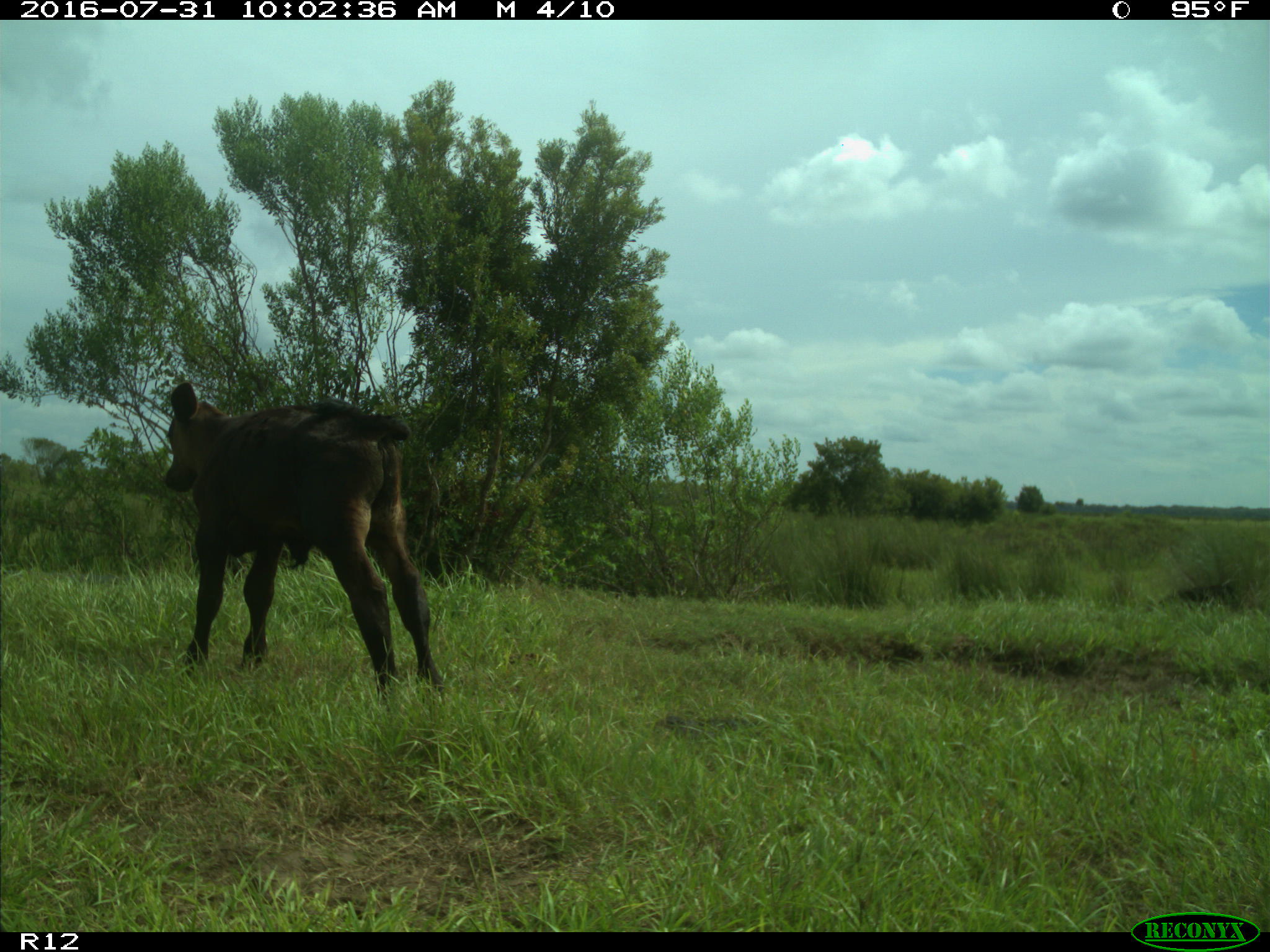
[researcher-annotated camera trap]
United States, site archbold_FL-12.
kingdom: Animalia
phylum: Chordata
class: Mammalia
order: Artiodactyla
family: Bovidae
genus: Bos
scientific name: Bos taurus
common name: domestic cow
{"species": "Bos taurus (domestic cow)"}